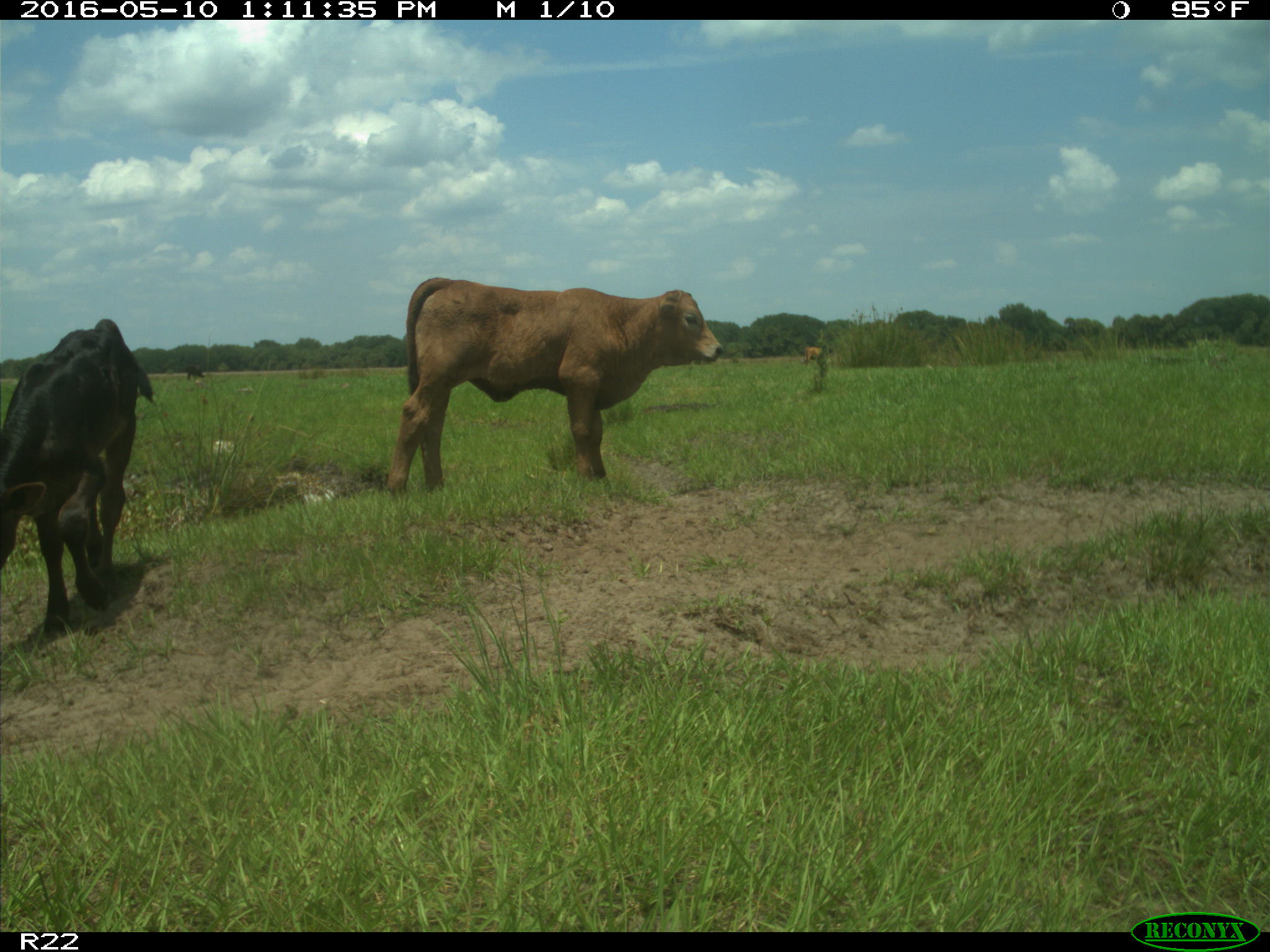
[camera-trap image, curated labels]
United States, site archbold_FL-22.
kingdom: Animalia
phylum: Chordata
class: Mammalia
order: Artiodactyla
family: Bovidae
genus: Bos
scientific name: Bos taurus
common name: domestic cow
Bos taurus (domestic cow).